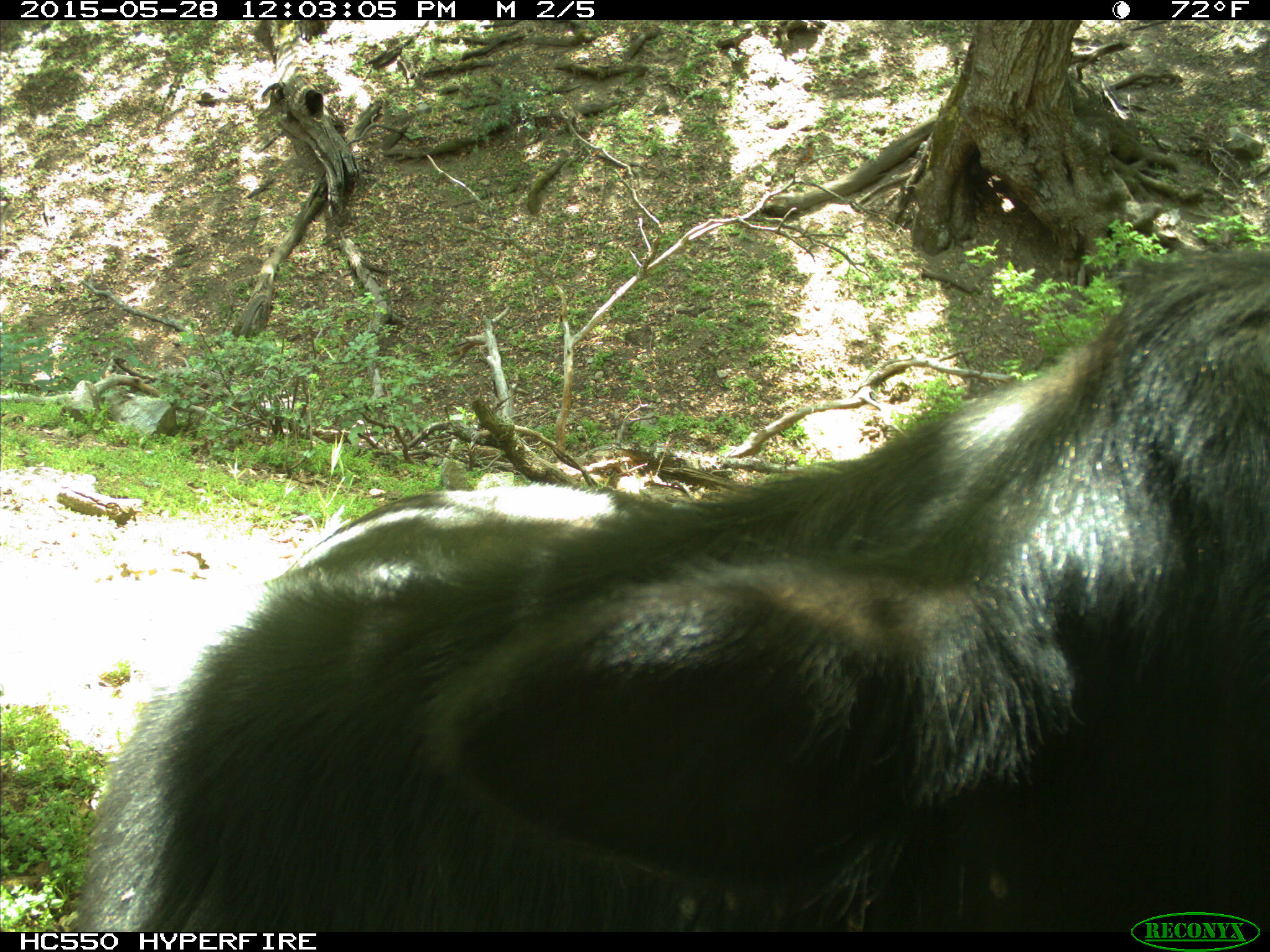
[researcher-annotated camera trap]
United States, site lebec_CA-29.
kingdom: Animalia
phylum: Chordata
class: Mammalia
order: Artiodactyla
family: Bovidae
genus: Bos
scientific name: Bos taurus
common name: domestic cow